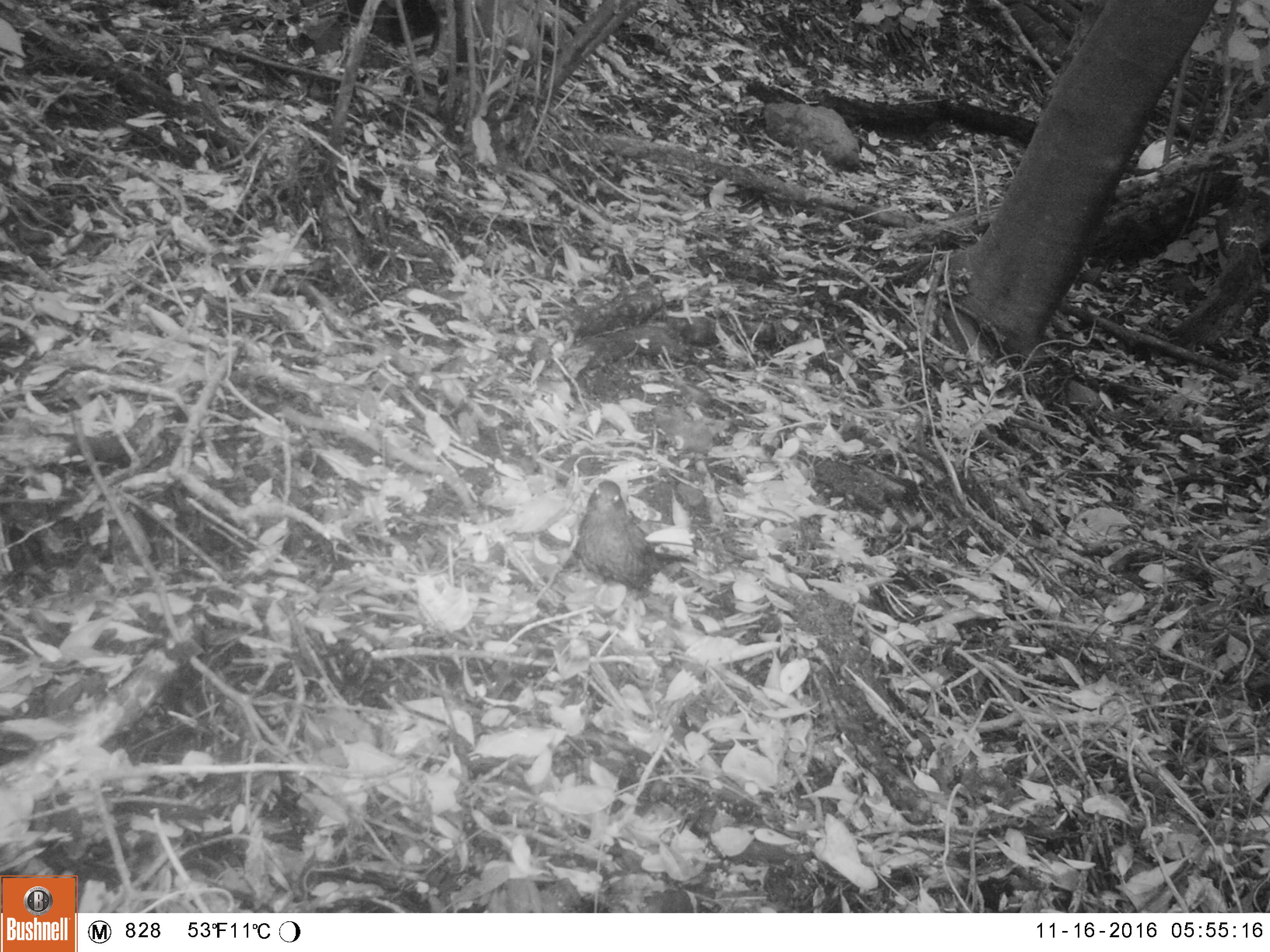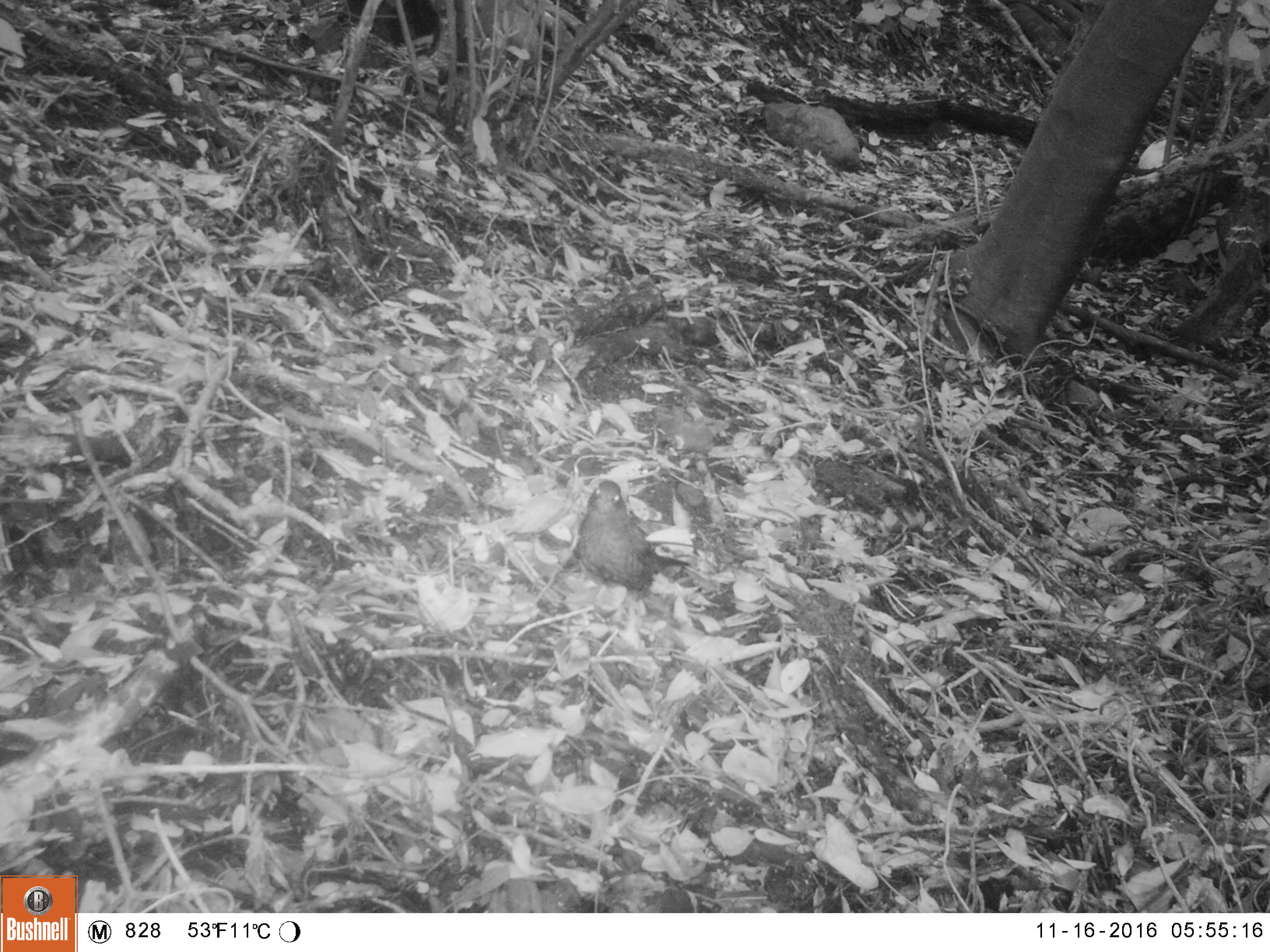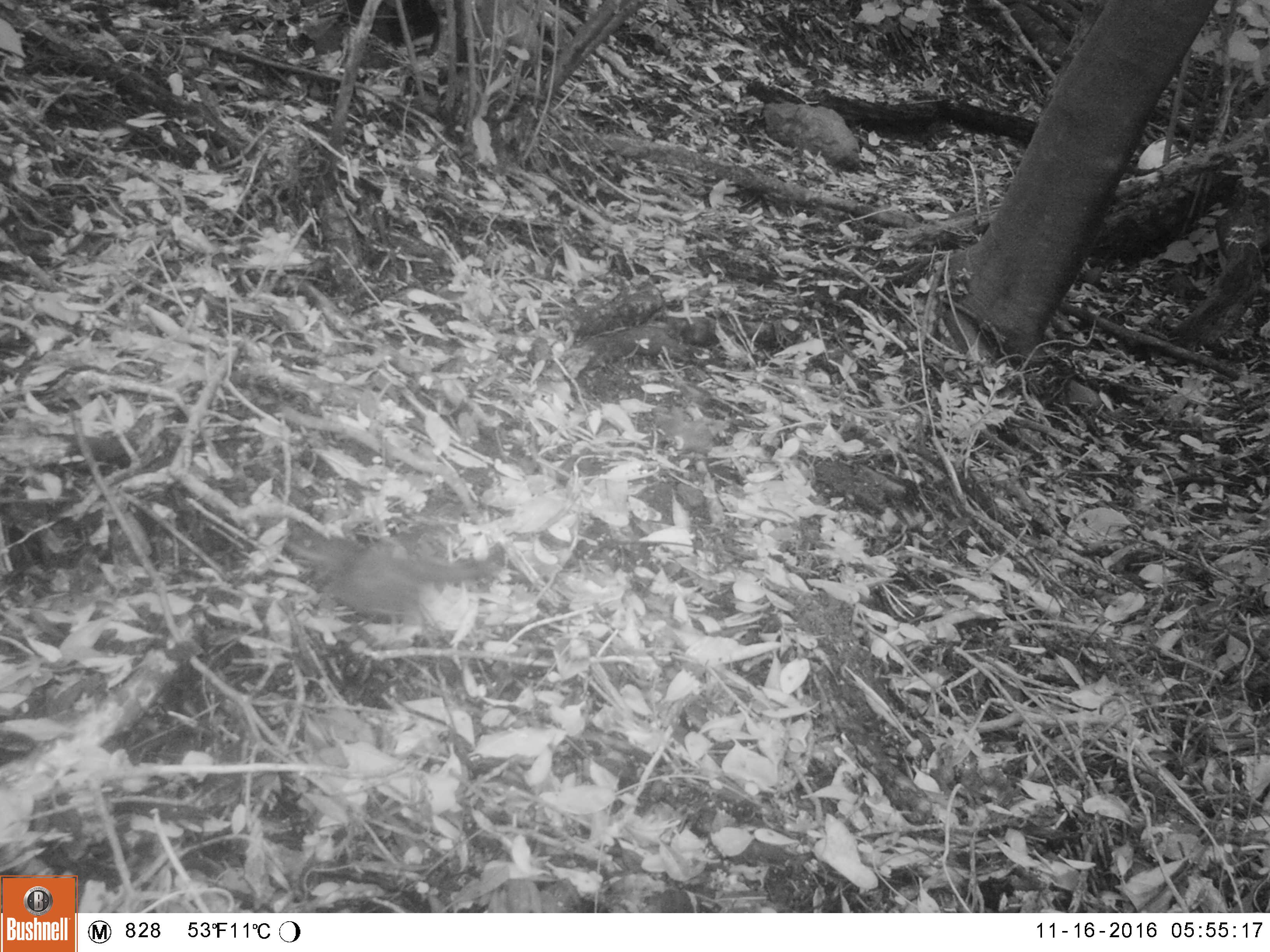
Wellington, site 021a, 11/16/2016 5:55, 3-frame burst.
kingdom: Animalia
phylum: Chordata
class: Aves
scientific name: Aves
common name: bird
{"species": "bird (Aves)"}